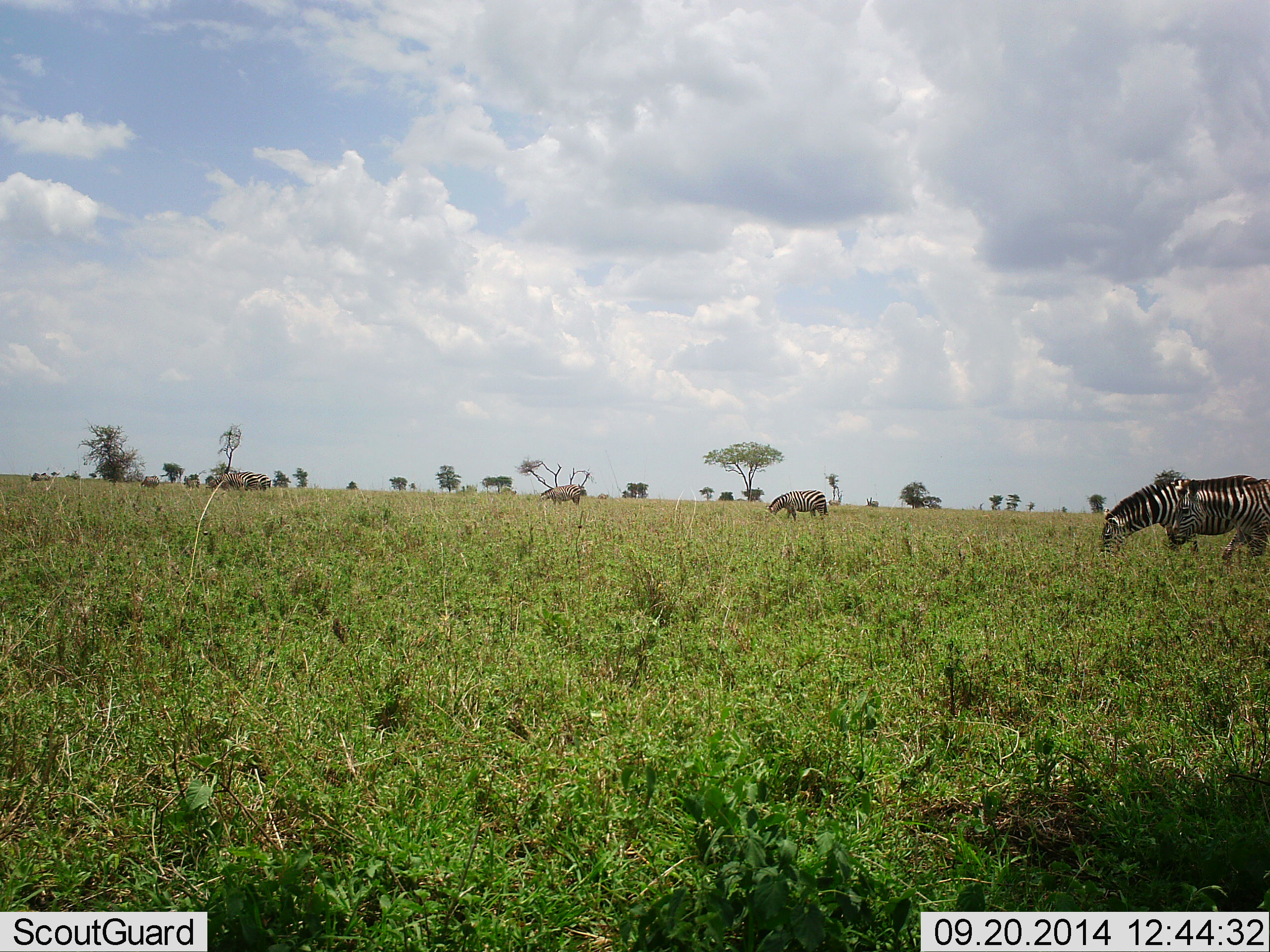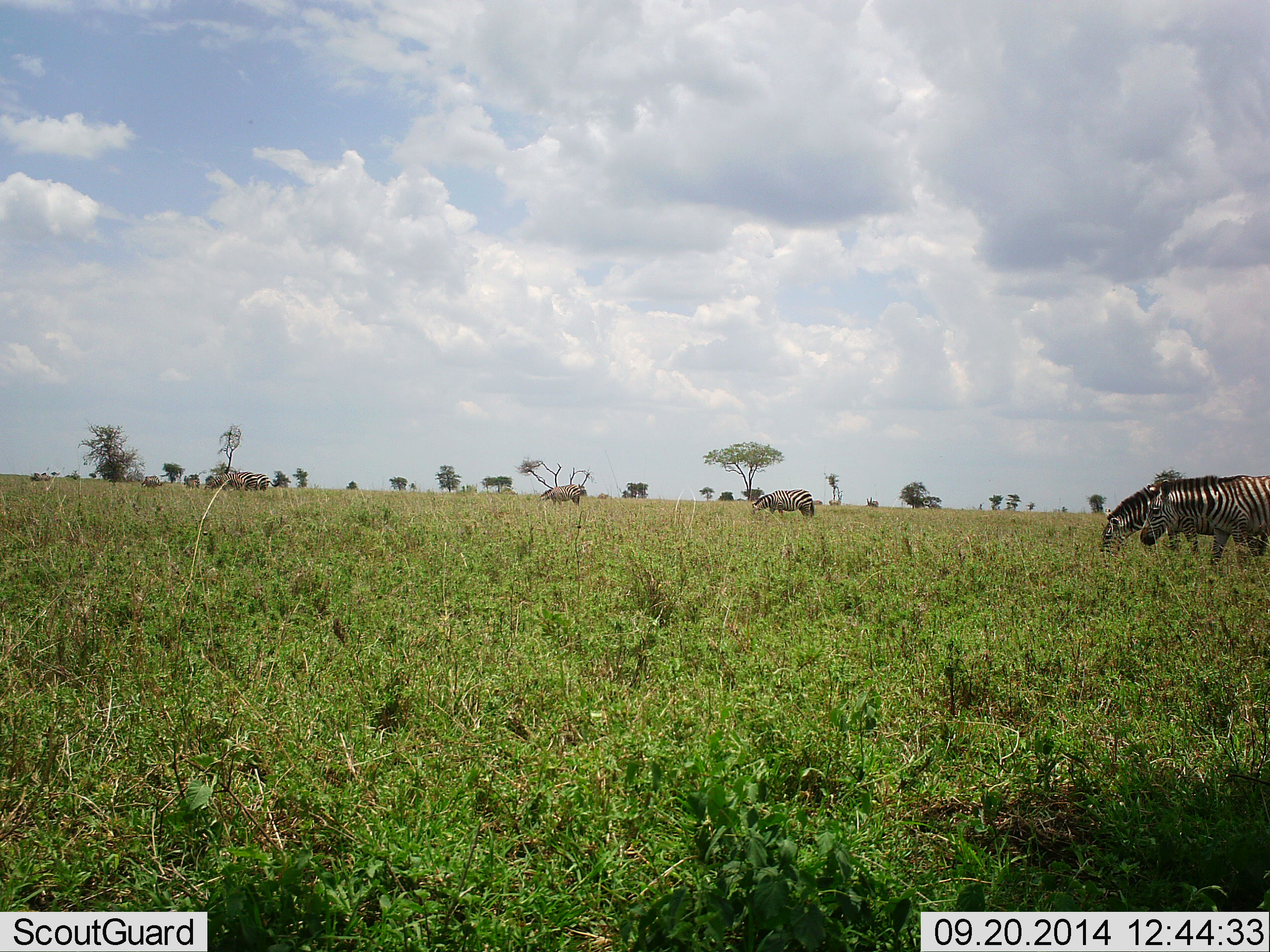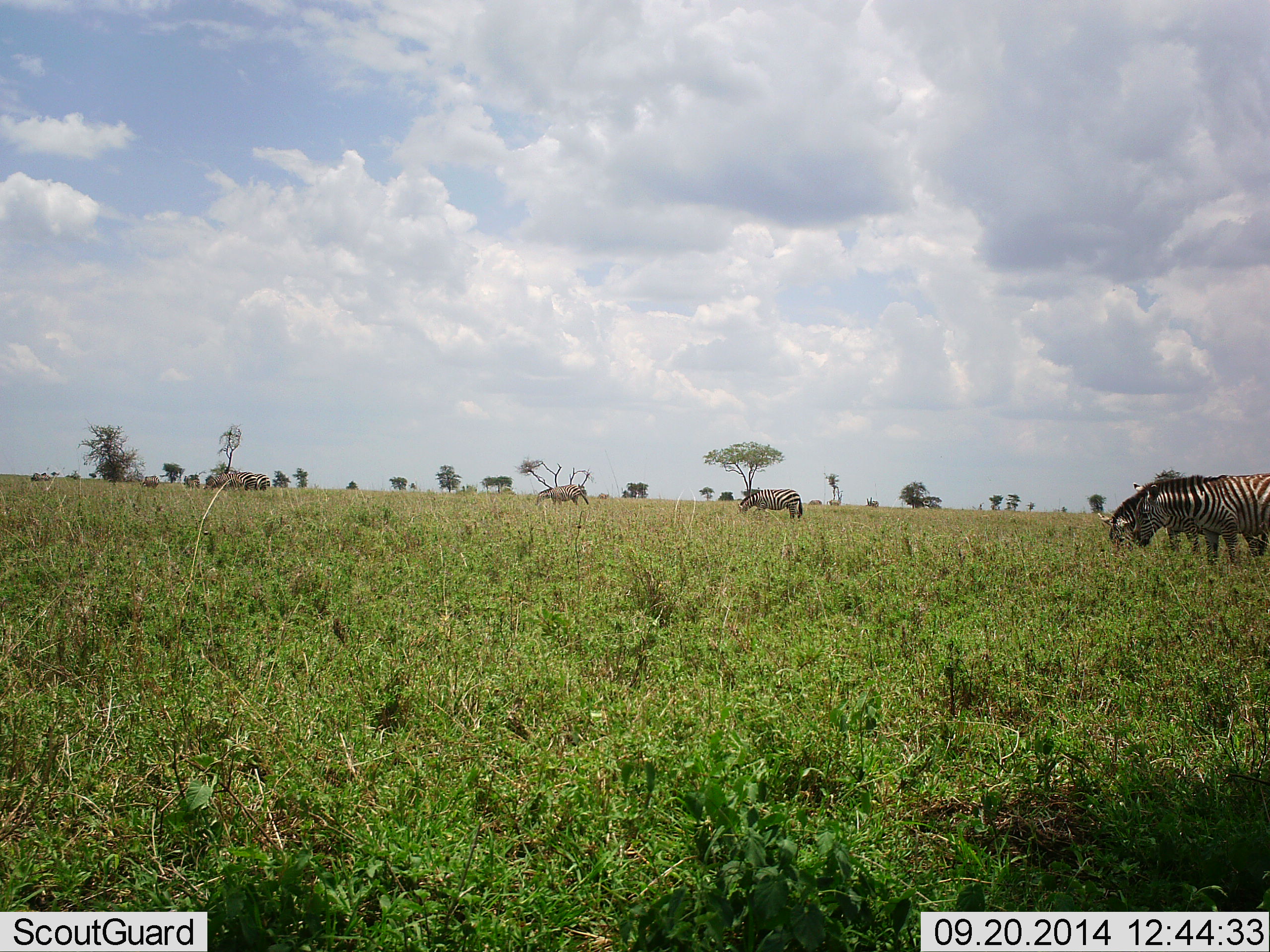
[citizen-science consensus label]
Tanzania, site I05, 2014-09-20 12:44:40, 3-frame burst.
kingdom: Animalia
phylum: Chordata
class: Mammalia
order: Perissodactyla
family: Equidae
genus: Equus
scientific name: Equus quagga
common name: plains zebra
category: zebra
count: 8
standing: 67%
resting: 22%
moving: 78%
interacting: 22%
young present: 0%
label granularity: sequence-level